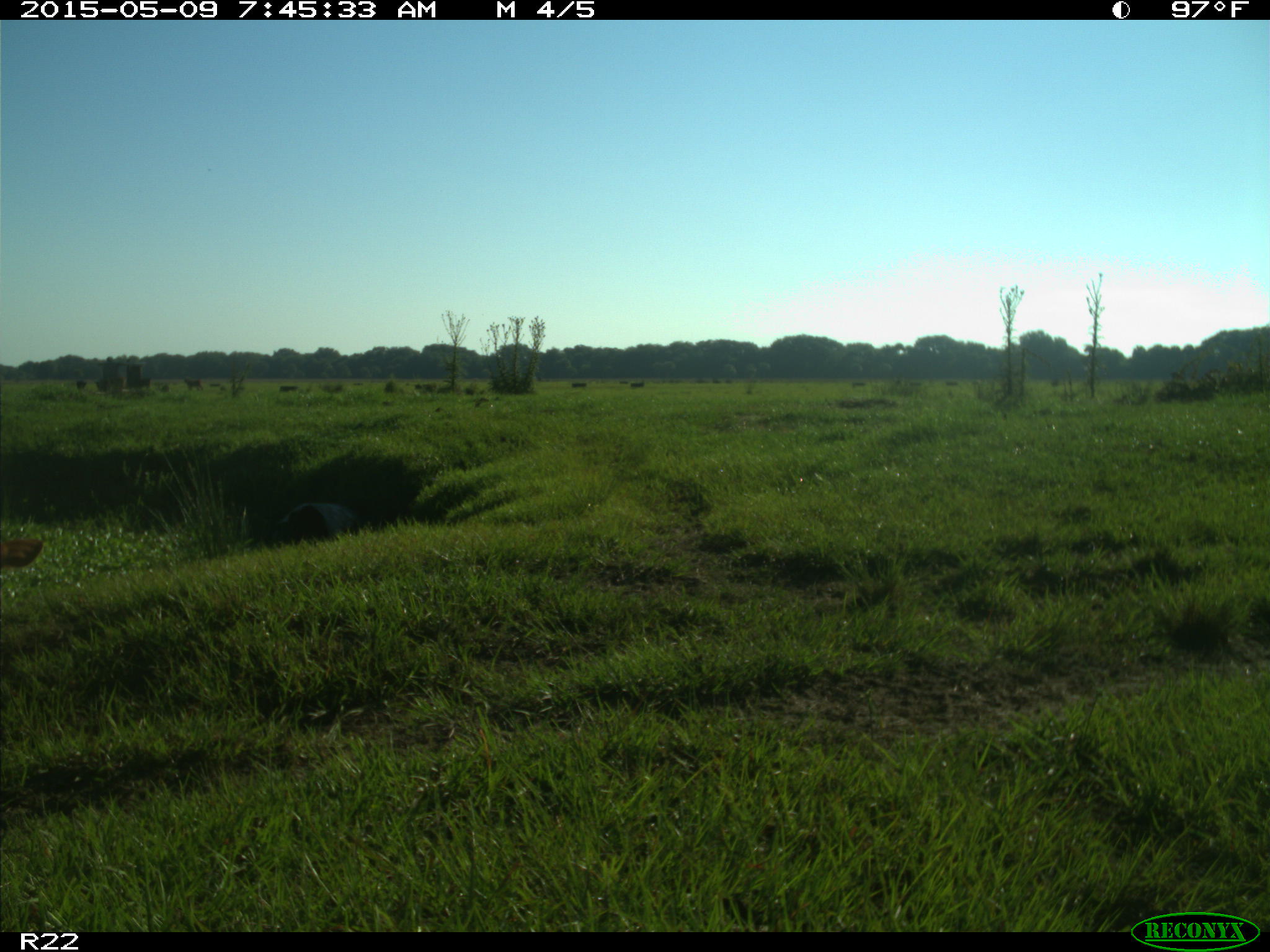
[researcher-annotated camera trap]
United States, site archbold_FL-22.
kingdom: Animalia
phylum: Chordata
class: Mammalia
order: Artiodactyla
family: Bovidae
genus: Bos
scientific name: Bos taurus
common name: domestic cow